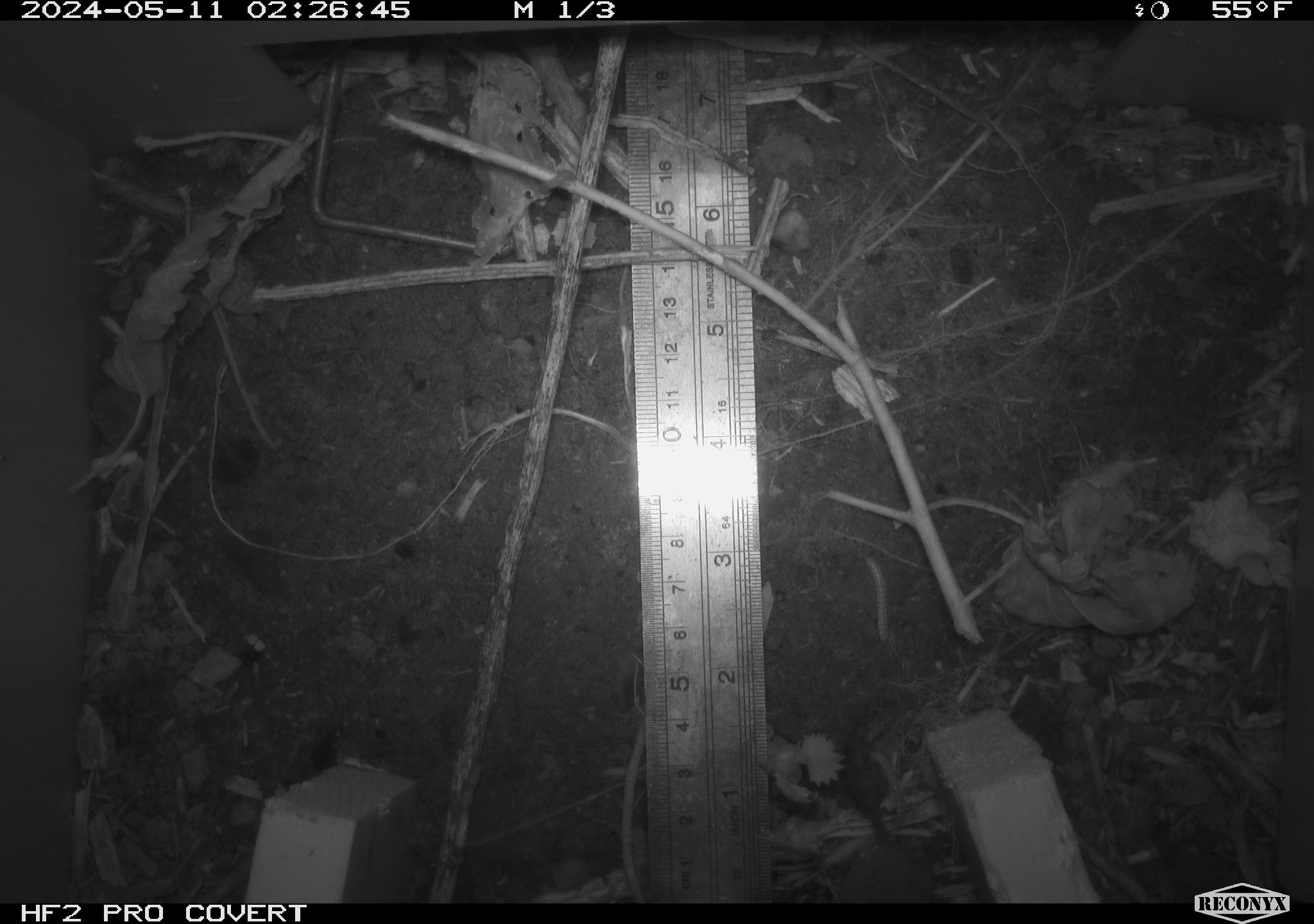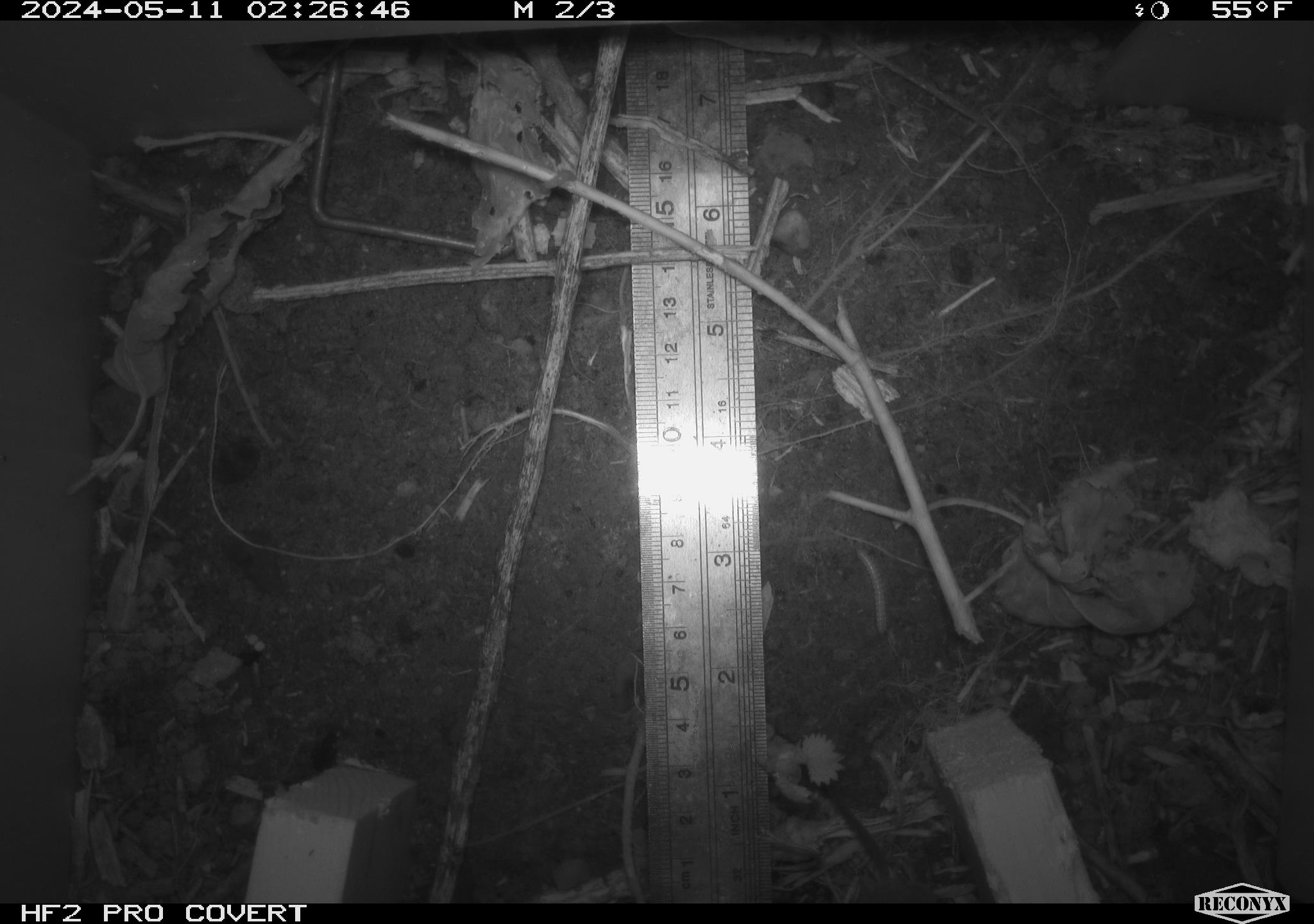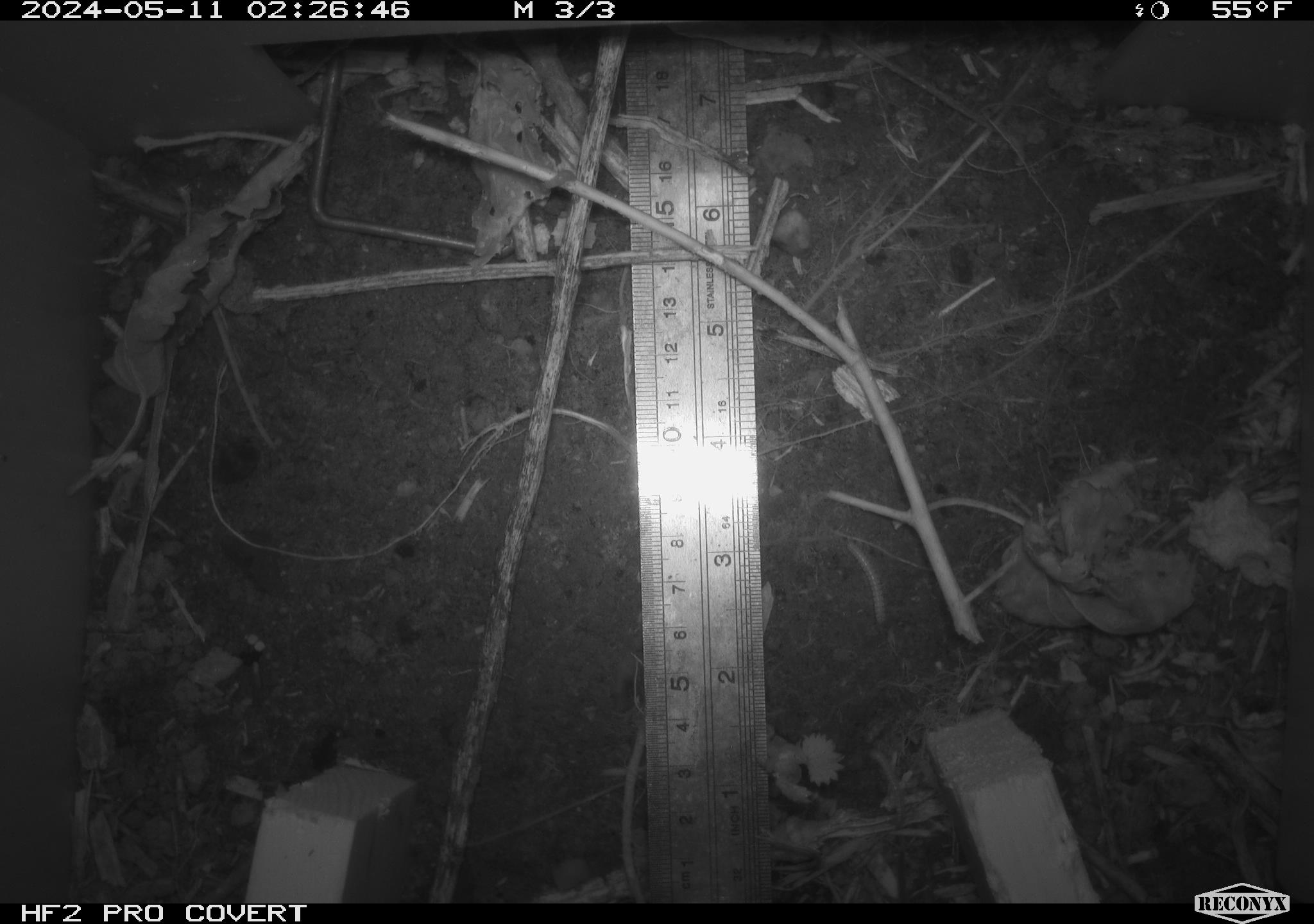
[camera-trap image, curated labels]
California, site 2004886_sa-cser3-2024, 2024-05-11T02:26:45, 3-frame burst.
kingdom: Animalia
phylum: Chordata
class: Mammalia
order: Eulipotyphla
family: Soricidae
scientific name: Soricidae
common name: shrews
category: soricidae family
Soricidae family (shrews) (Soricidae).